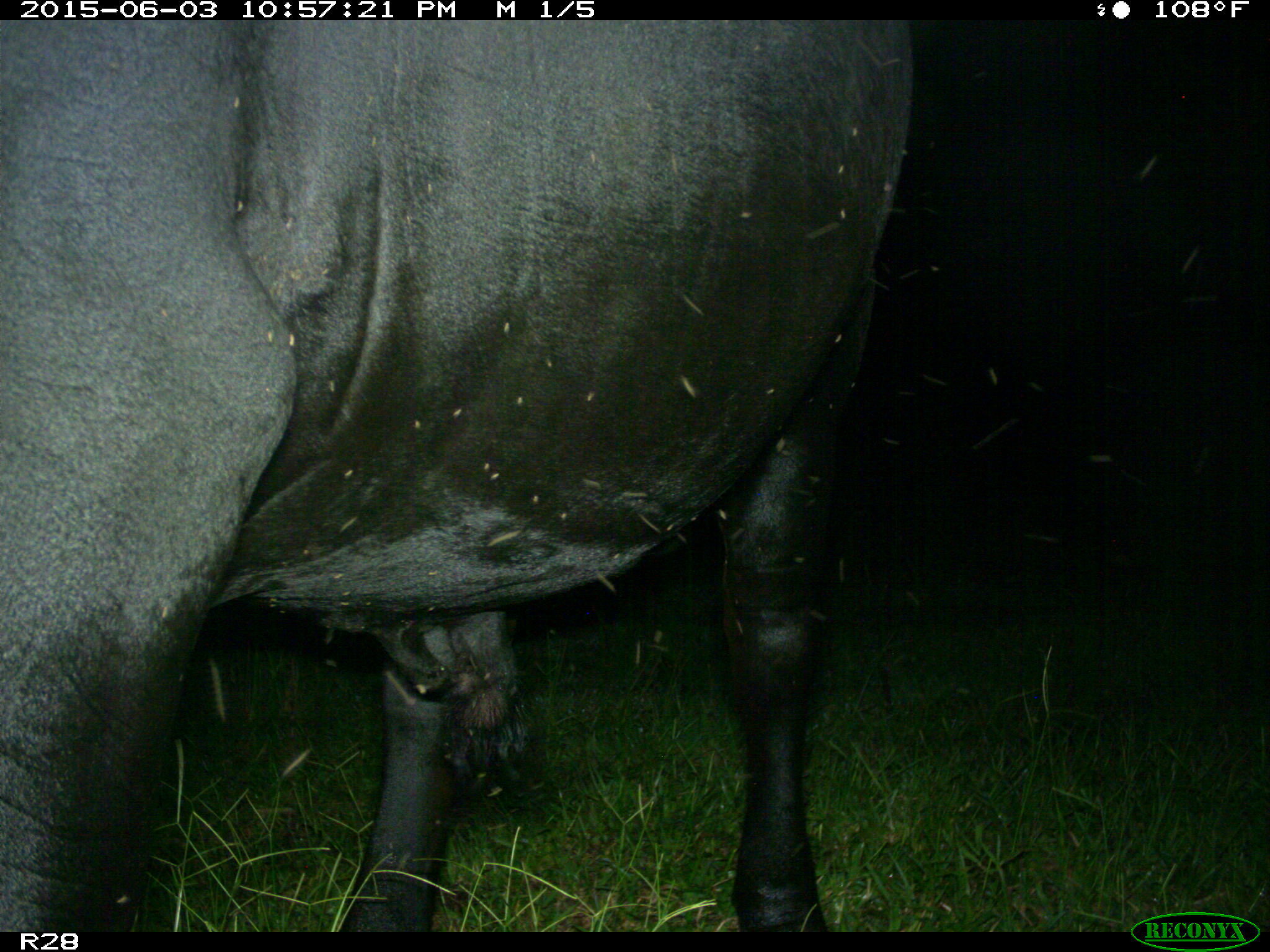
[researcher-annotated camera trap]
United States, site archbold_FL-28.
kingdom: Animalia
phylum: Chordata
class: Mammalia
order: Artiodactyla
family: Bovidae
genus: Bos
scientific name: Bos taurus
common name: domestic cow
Bos taurus (domestic cow).